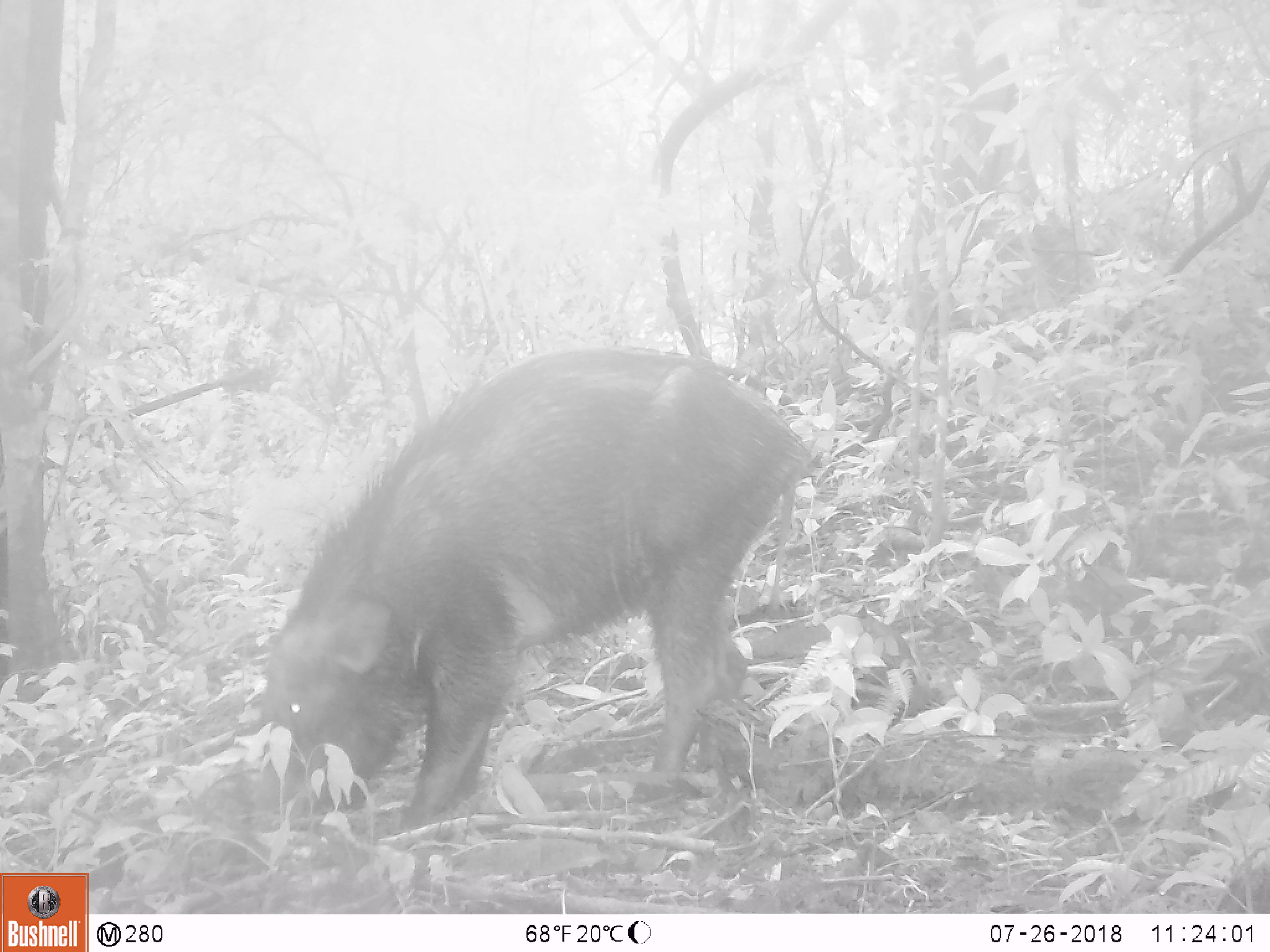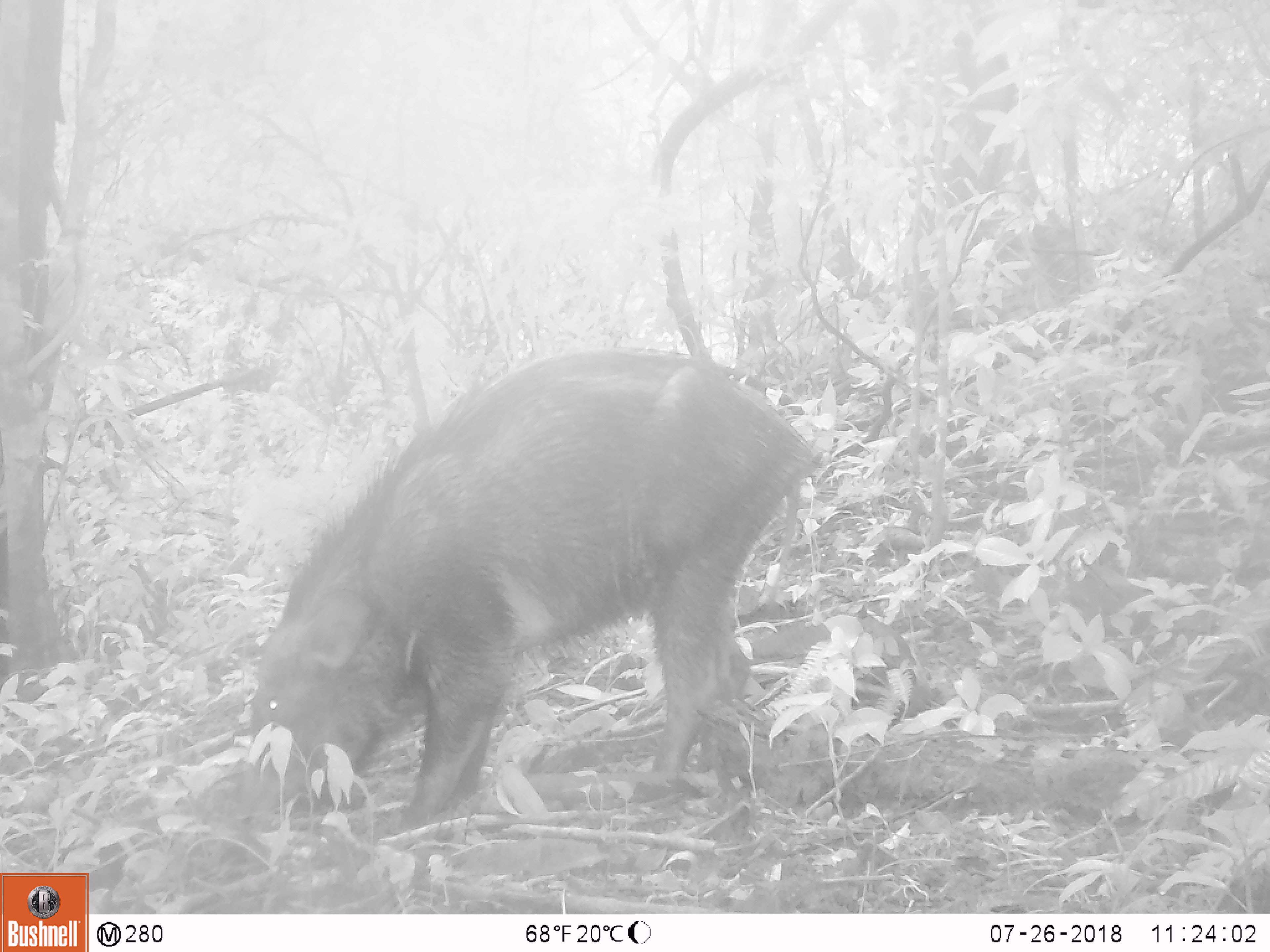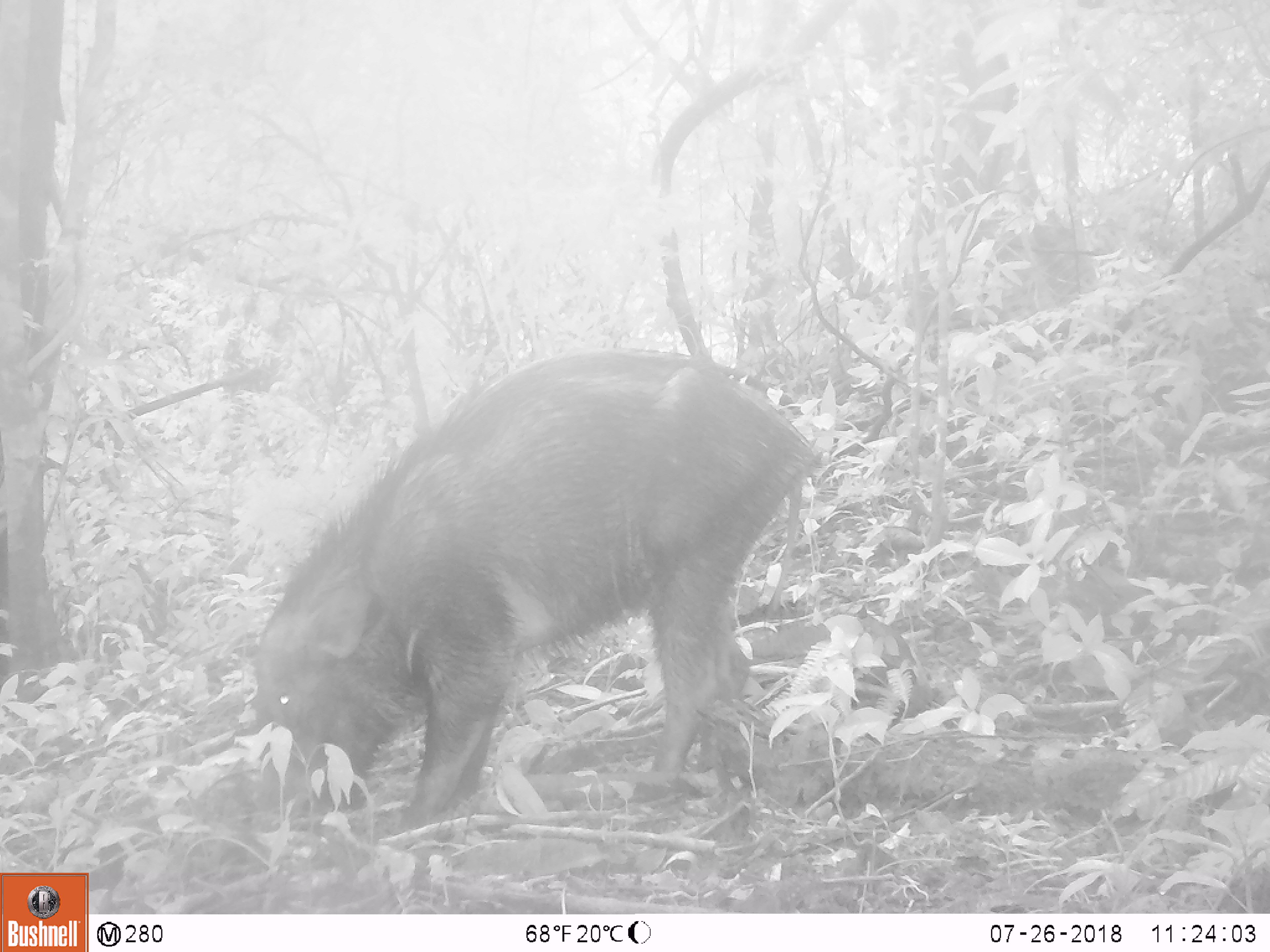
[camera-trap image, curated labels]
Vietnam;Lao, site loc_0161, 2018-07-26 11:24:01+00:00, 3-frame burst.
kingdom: Animalia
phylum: Chordata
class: Mammalia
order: Artiodactyla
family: Suidae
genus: Sus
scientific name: Sus scrofa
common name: eurasian wild pig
Eurasian wild pig (Sus scrofa). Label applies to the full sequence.